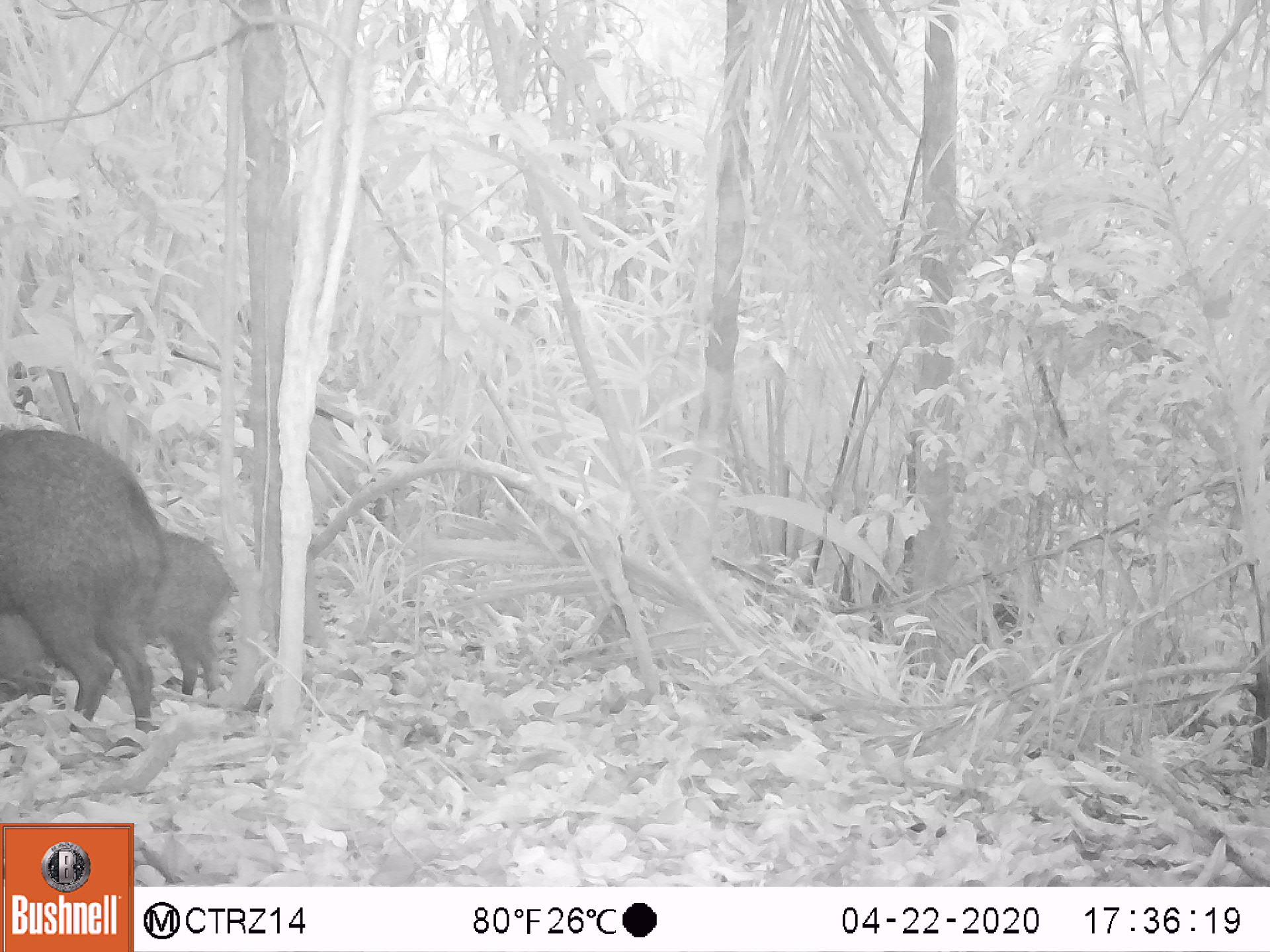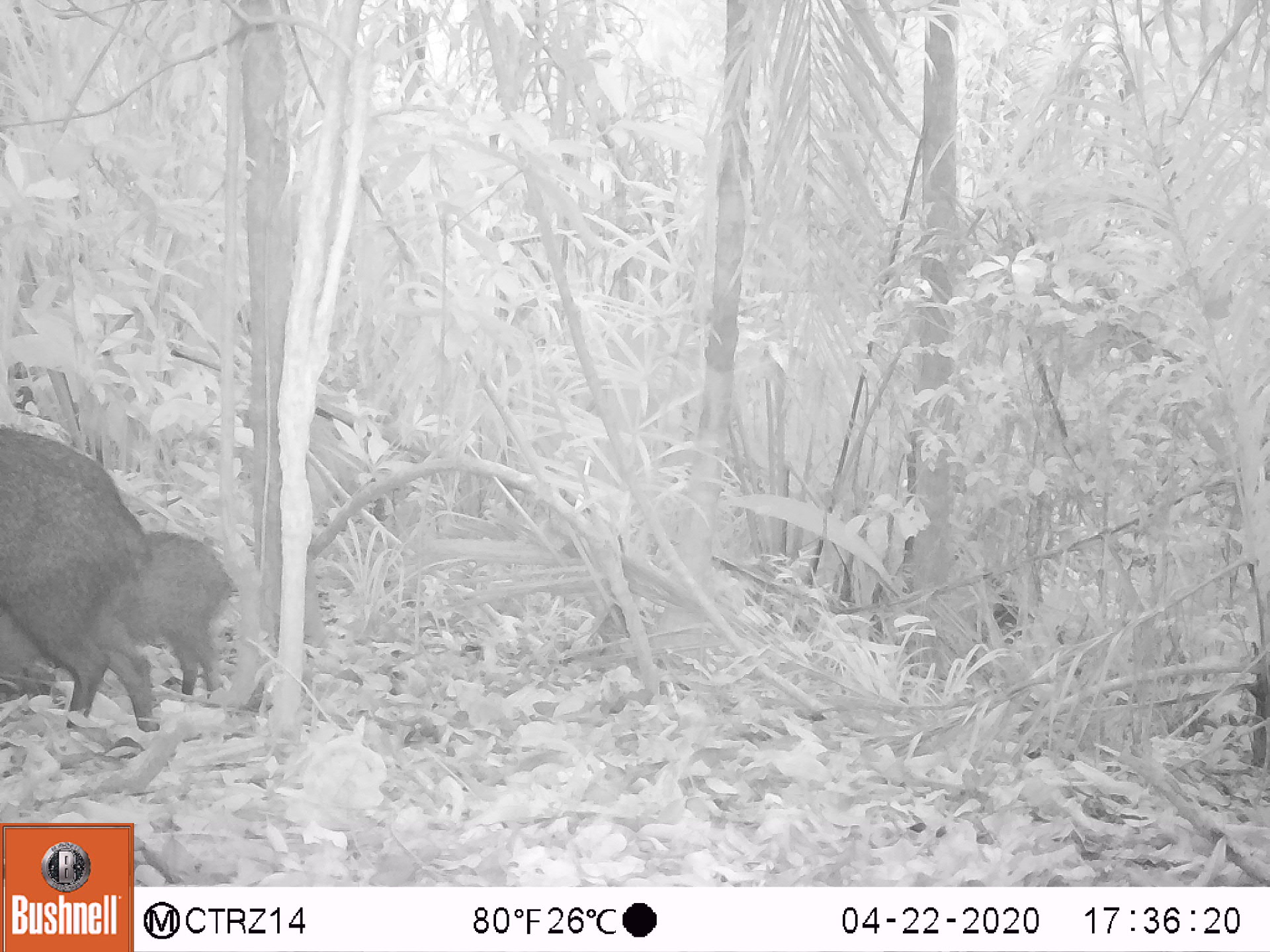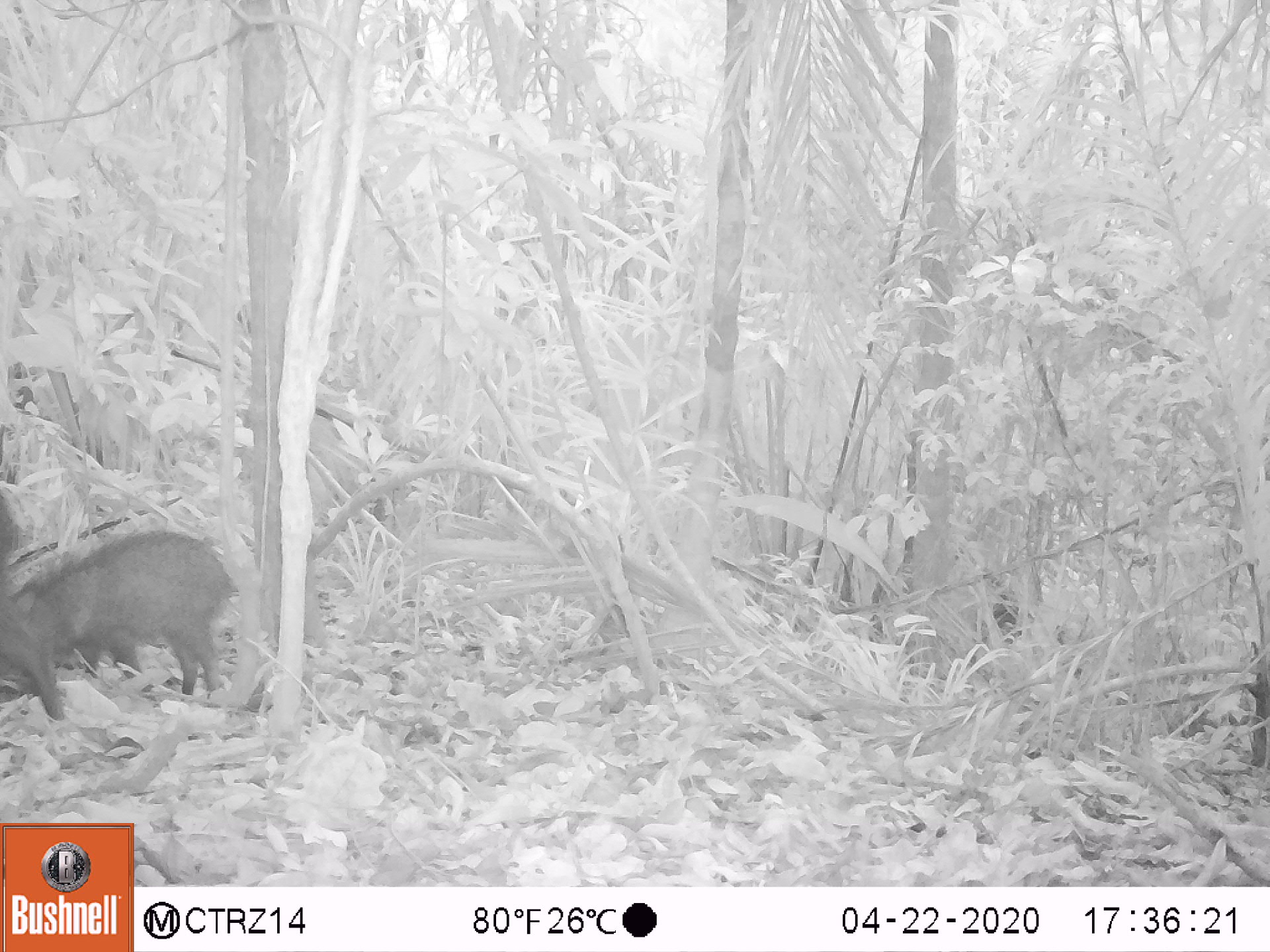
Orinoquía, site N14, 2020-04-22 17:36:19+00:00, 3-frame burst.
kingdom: Animalia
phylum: Chordata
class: Mammalia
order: Artiodactyla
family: Tayassuidae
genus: Pecari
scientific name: Pecari tajacu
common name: collared peccary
Collared peccary (Pecari tajacu).